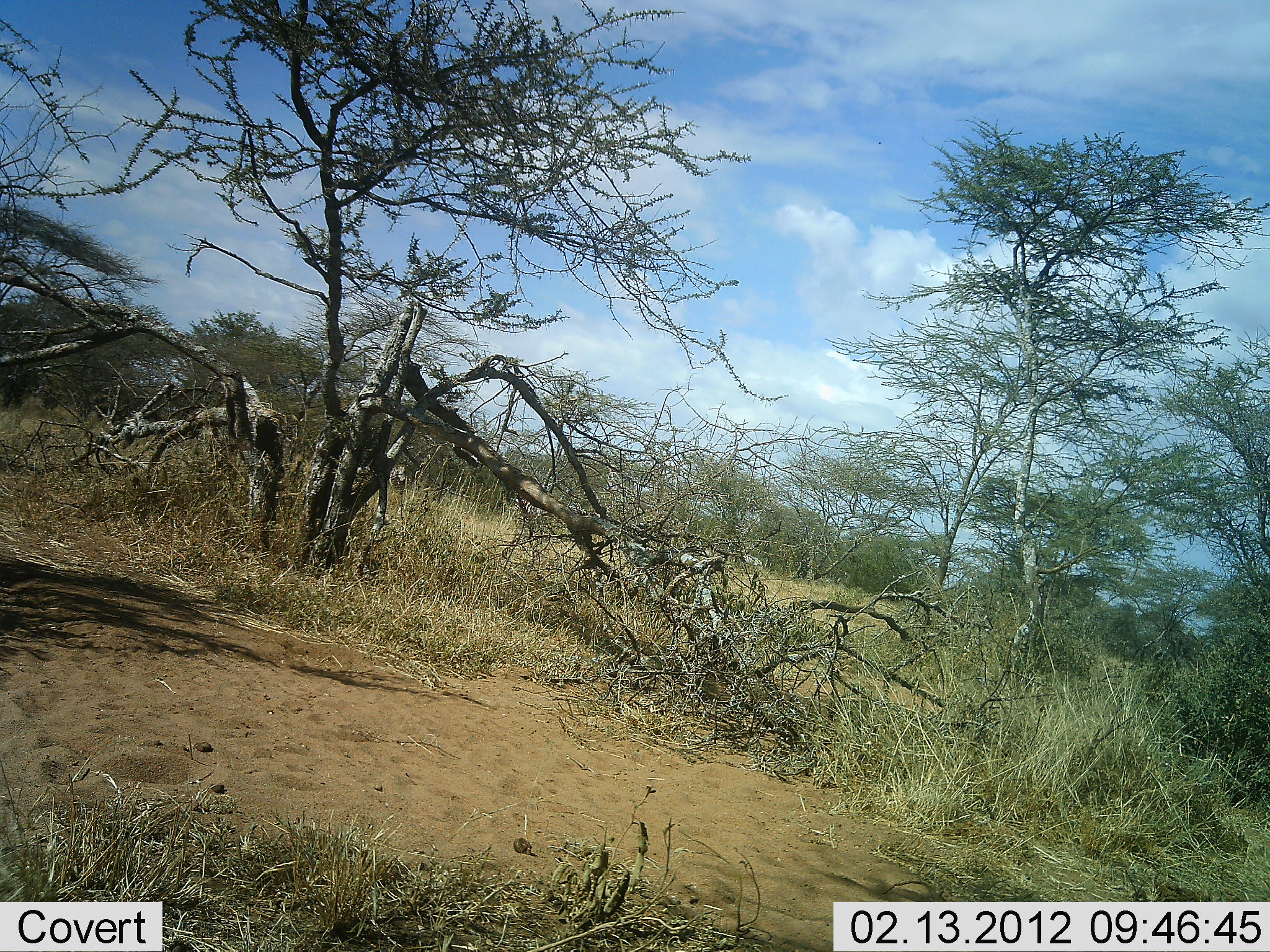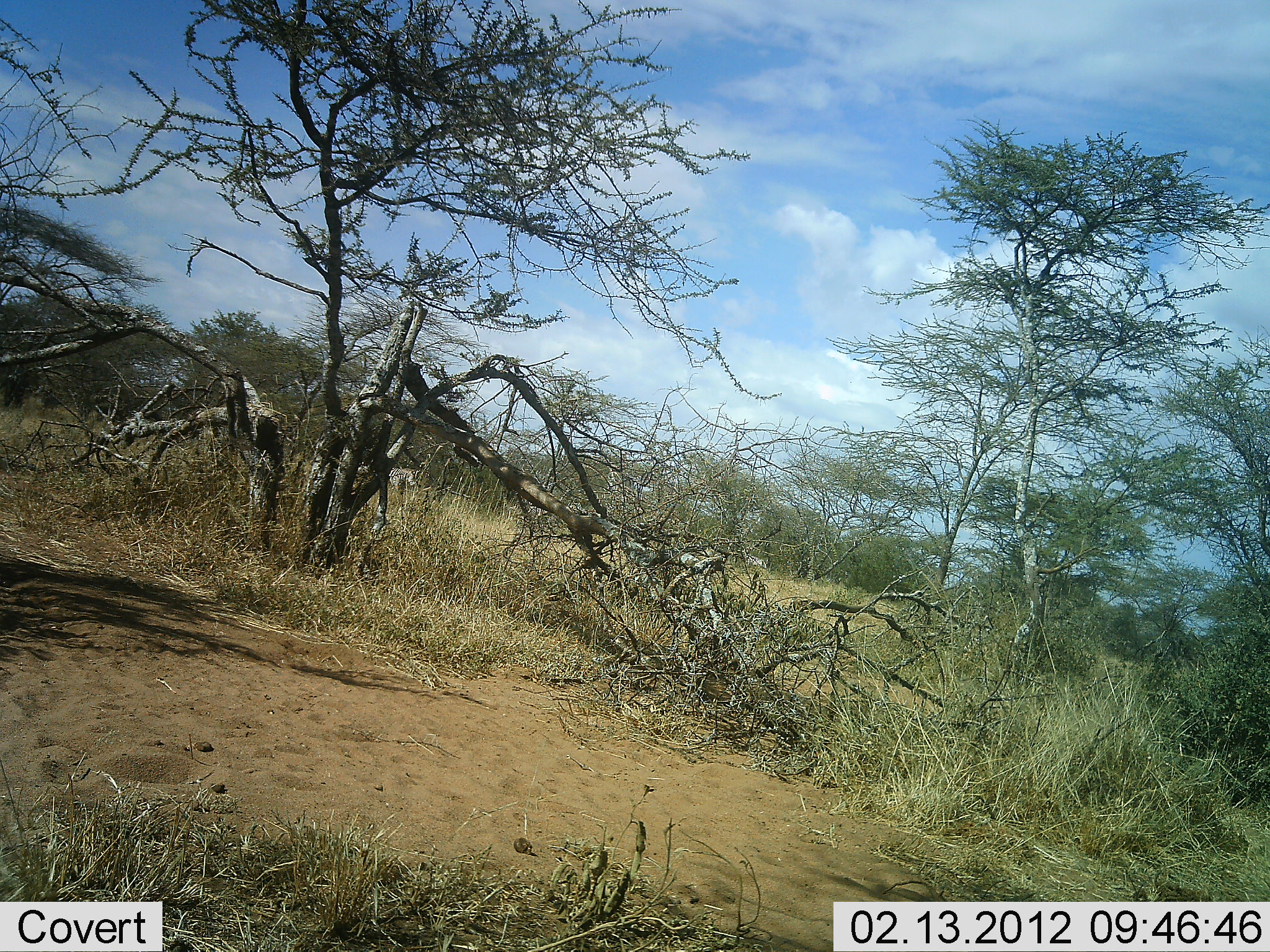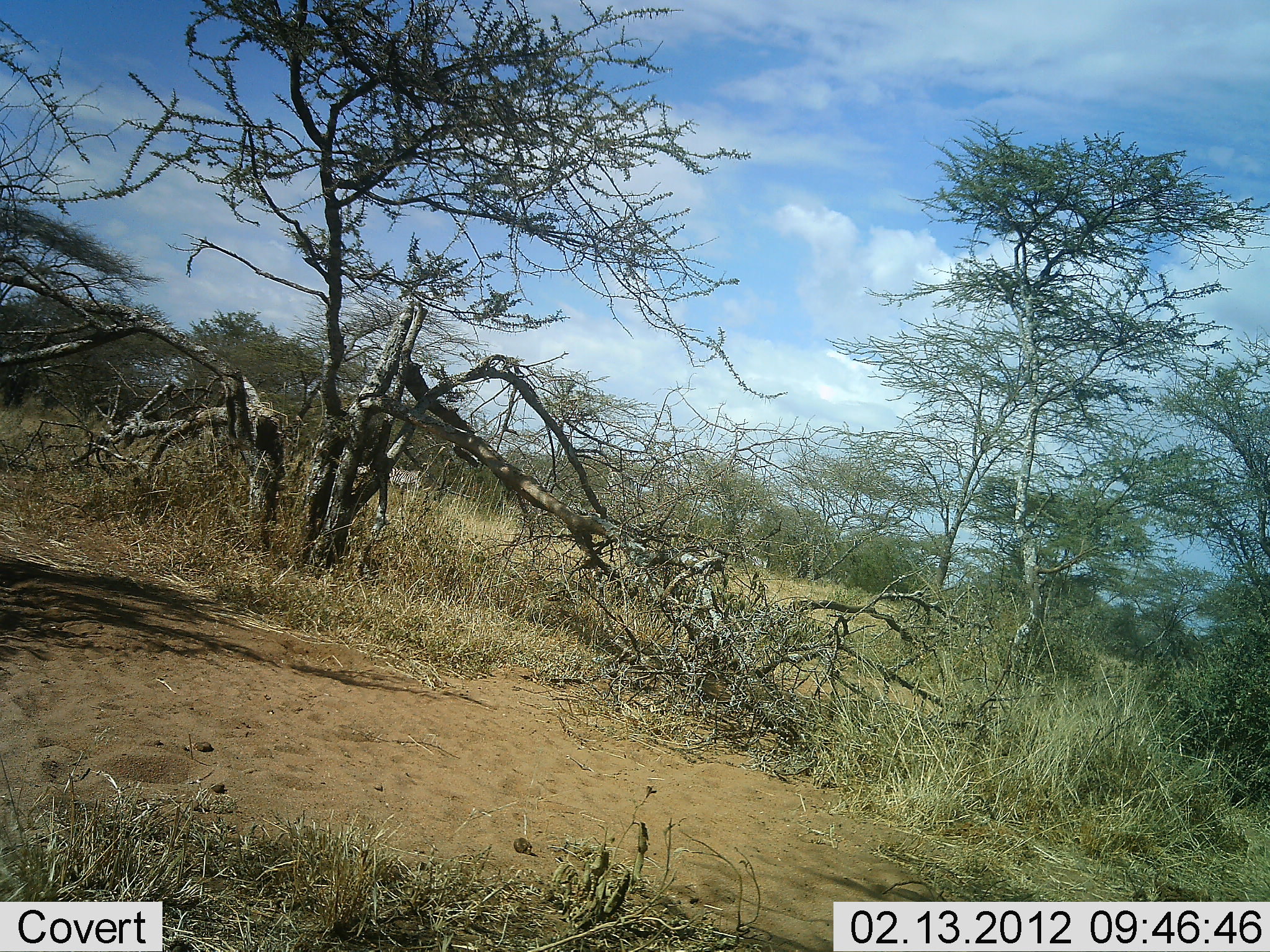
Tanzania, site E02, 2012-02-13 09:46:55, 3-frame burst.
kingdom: Animalia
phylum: Chordata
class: Mammalia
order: Perissodactyla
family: Equidae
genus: Equus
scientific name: Equus quagga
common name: plains zebra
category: zebra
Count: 1.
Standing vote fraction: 14%.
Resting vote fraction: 0%.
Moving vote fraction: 100%.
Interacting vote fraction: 0%.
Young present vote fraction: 0%.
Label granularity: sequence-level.